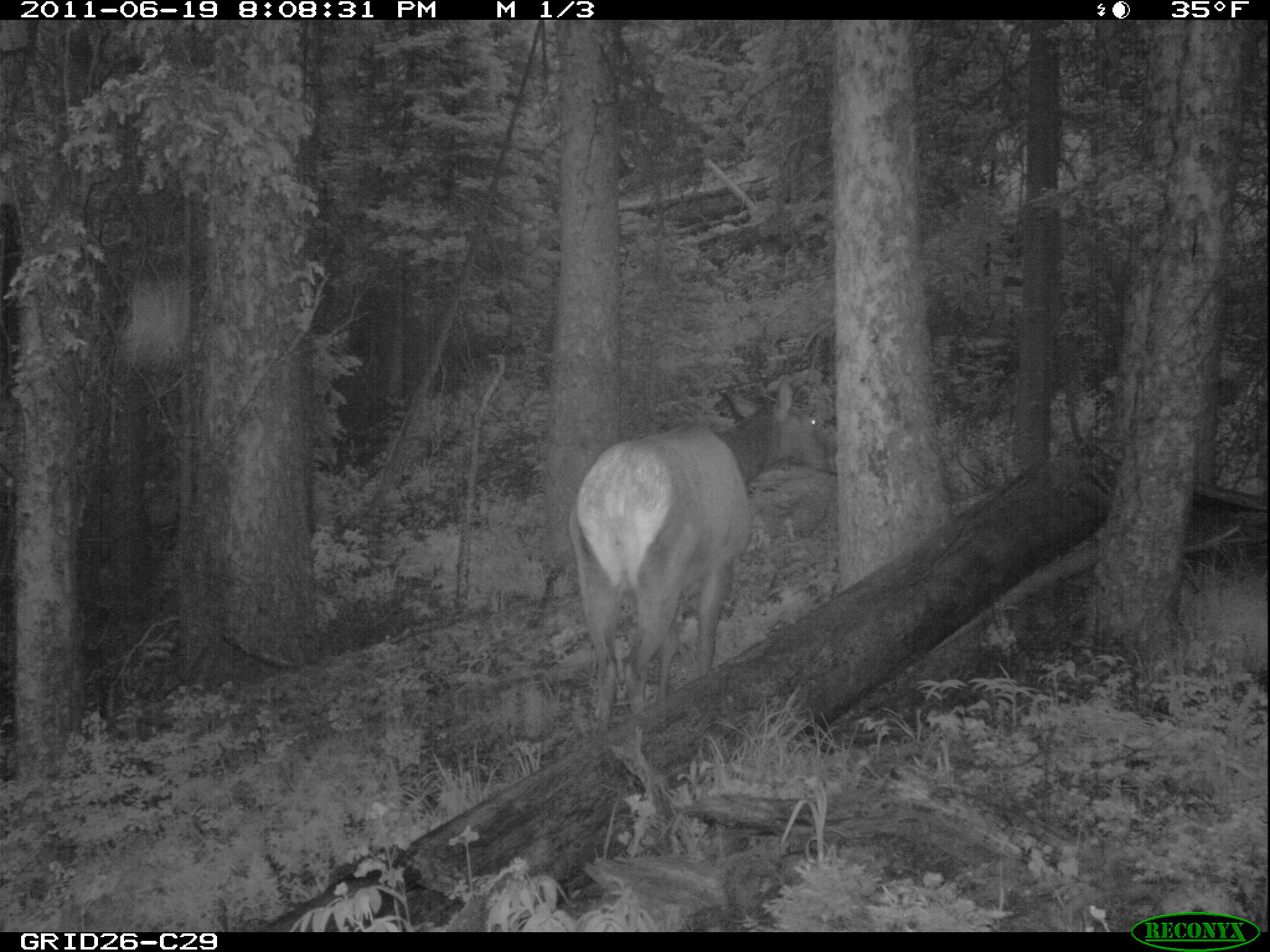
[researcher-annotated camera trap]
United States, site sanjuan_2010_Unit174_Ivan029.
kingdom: Animalia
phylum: Chordata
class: Mammalia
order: Artiodactyla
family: Cervidae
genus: Cervus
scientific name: Cervus elaphus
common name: red deer